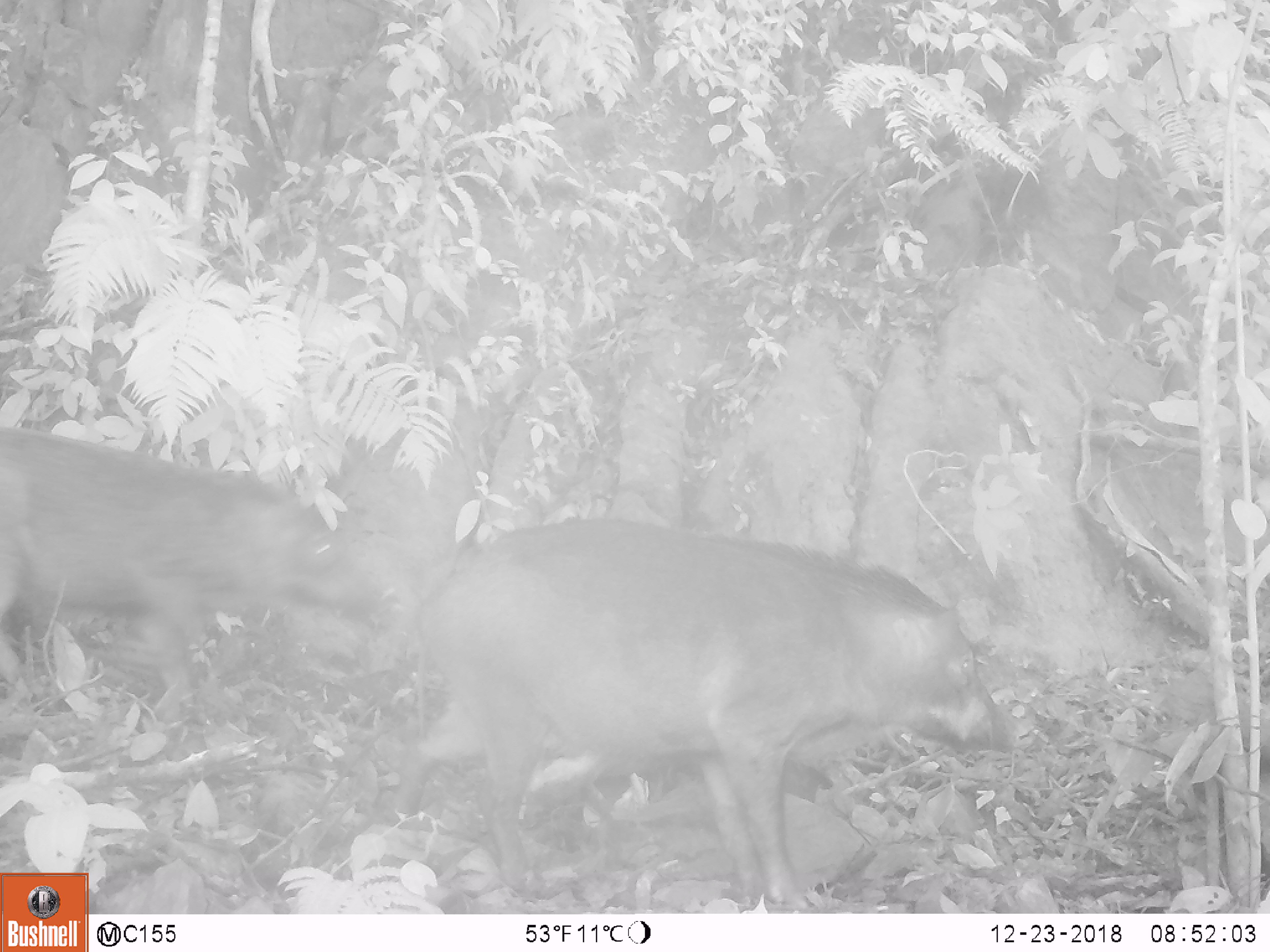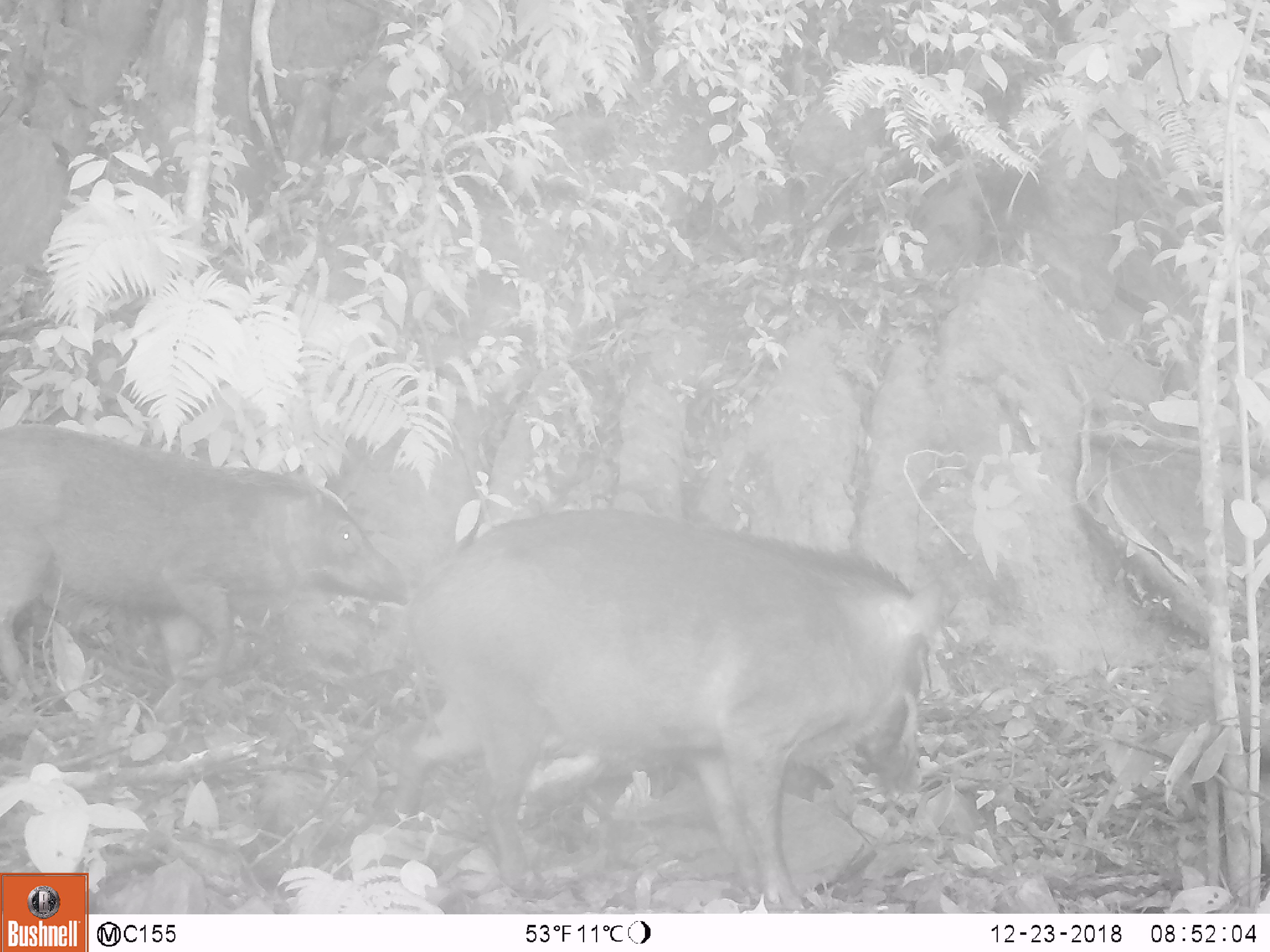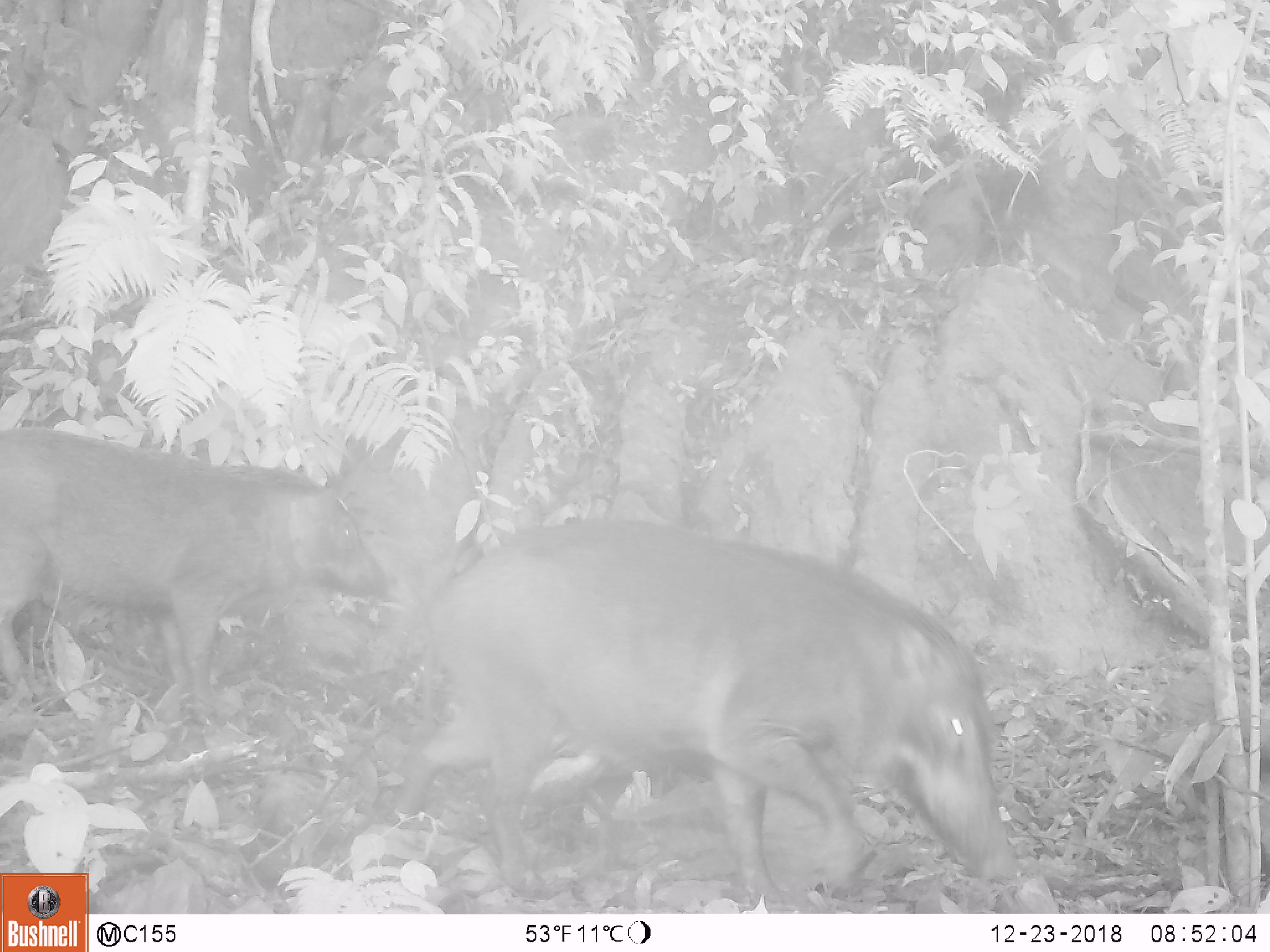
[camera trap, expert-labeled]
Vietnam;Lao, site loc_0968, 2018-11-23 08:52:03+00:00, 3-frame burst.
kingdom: Animalia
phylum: Chordata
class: Mammalia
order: Artiodactyla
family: Suidae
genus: Sus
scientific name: Sus scrofa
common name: eurasian wild pig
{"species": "eurasian wild pig (Sus scrofa)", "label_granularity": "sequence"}